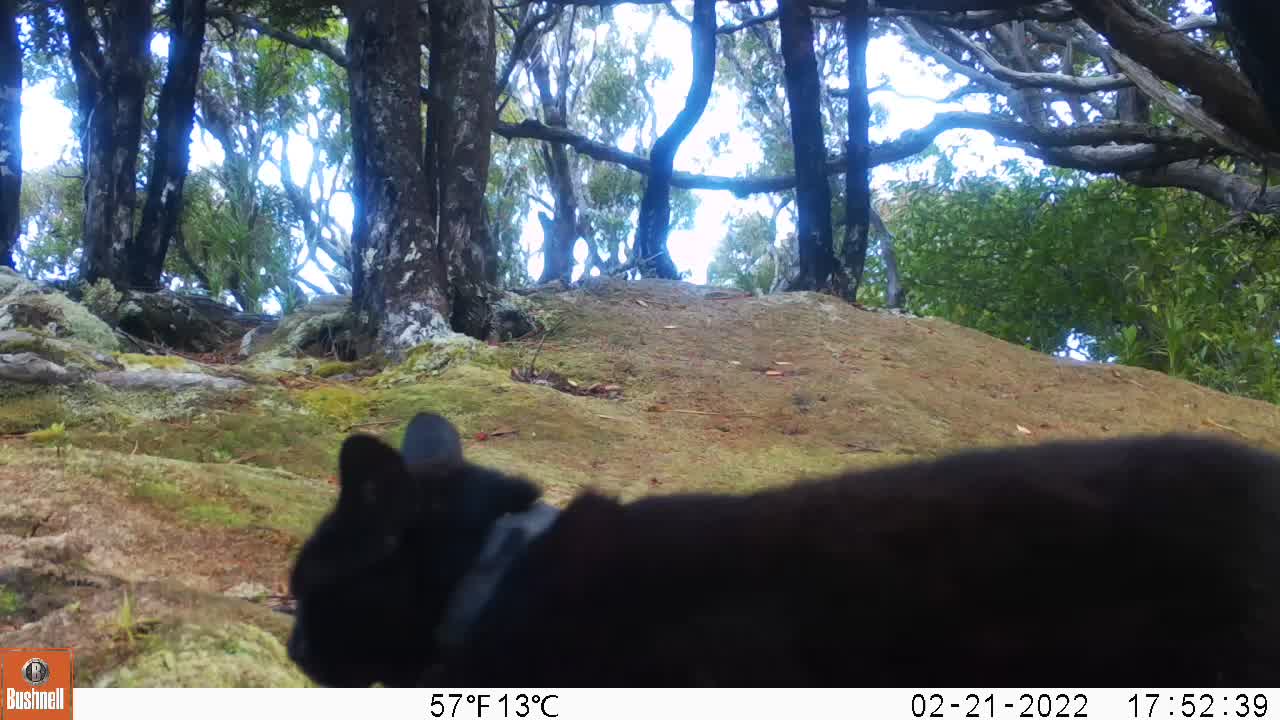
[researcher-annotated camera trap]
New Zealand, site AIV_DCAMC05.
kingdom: Animalia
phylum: Chordata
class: Mammalia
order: Carnivora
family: Felidae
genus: Felis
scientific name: Felis catus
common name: domestic cat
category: cat